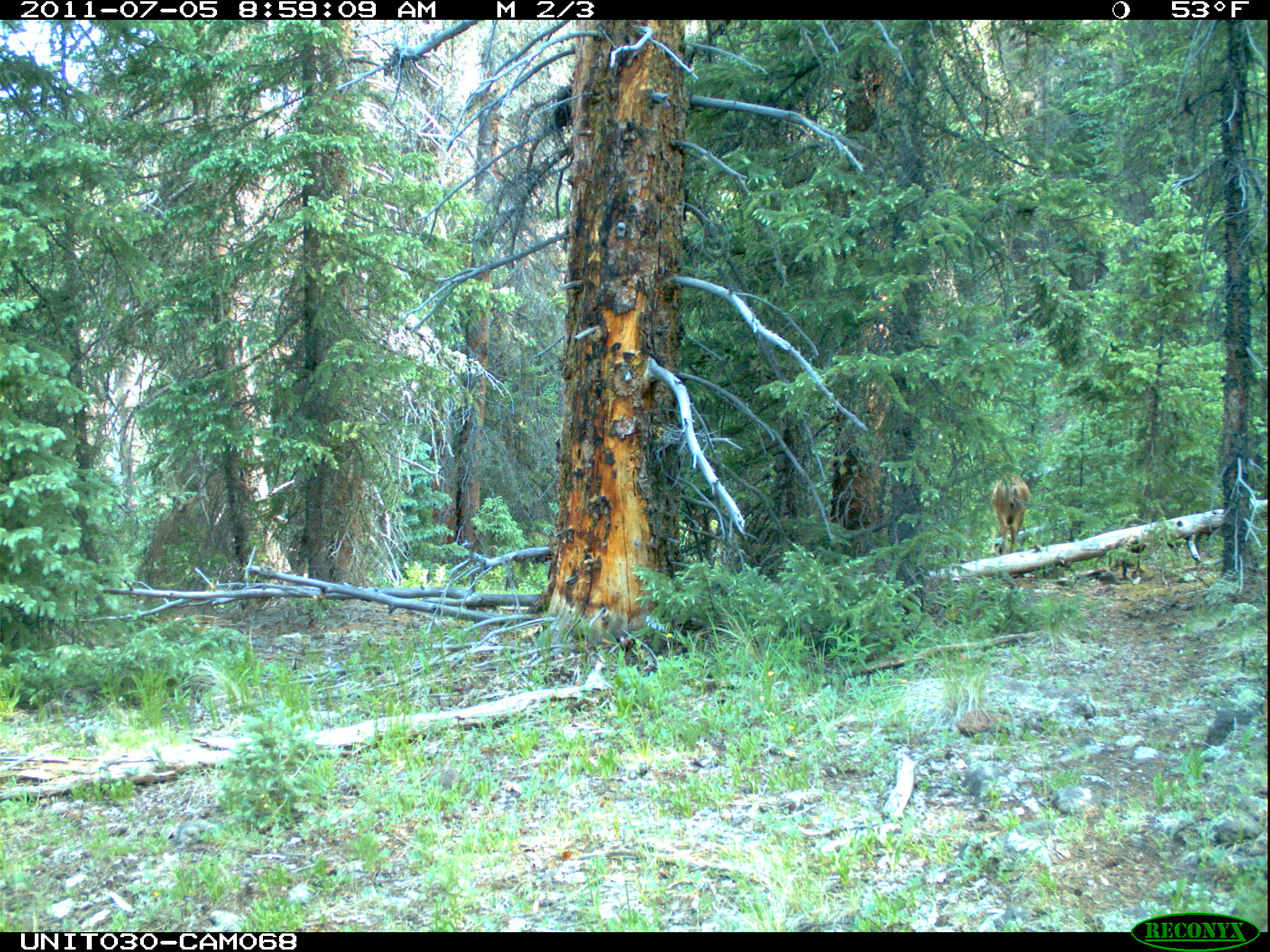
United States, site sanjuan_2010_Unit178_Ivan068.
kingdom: Animalia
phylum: Chordata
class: Mammalia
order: Artiodactyla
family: Cervidae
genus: Odocoileus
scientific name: Odocoileus hemionus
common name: mule deer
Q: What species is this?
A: Odocoileus hemionus (mule deer).